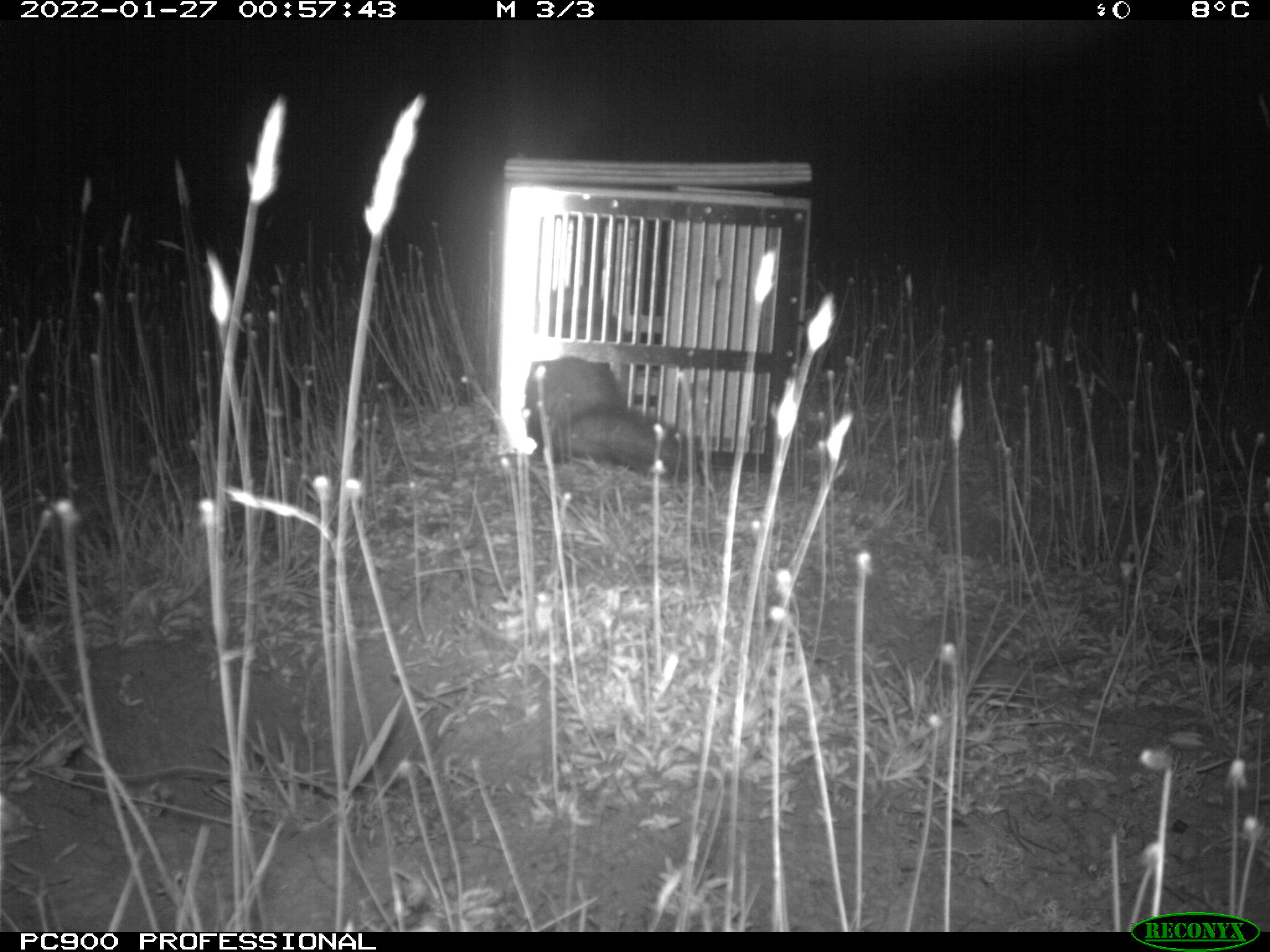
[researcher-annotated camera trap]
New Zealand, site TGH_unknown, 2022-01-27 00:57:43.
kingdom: Animalia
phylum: Chordata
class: Mammalia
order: Carnivora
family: Mustelidae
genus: Mustela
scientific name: Mustela furo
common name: ferret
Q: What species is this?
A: Ferret (Mustela furo).